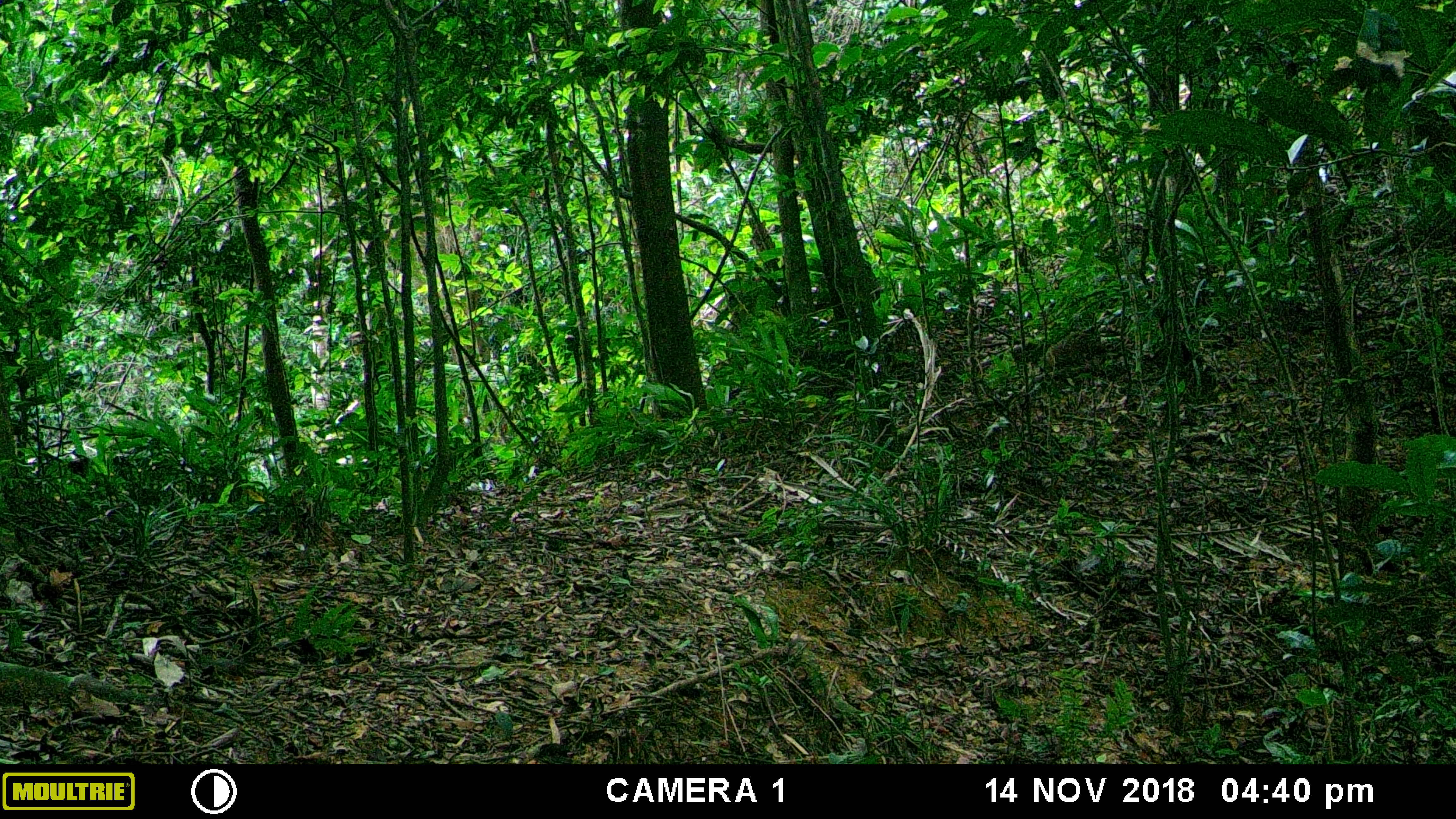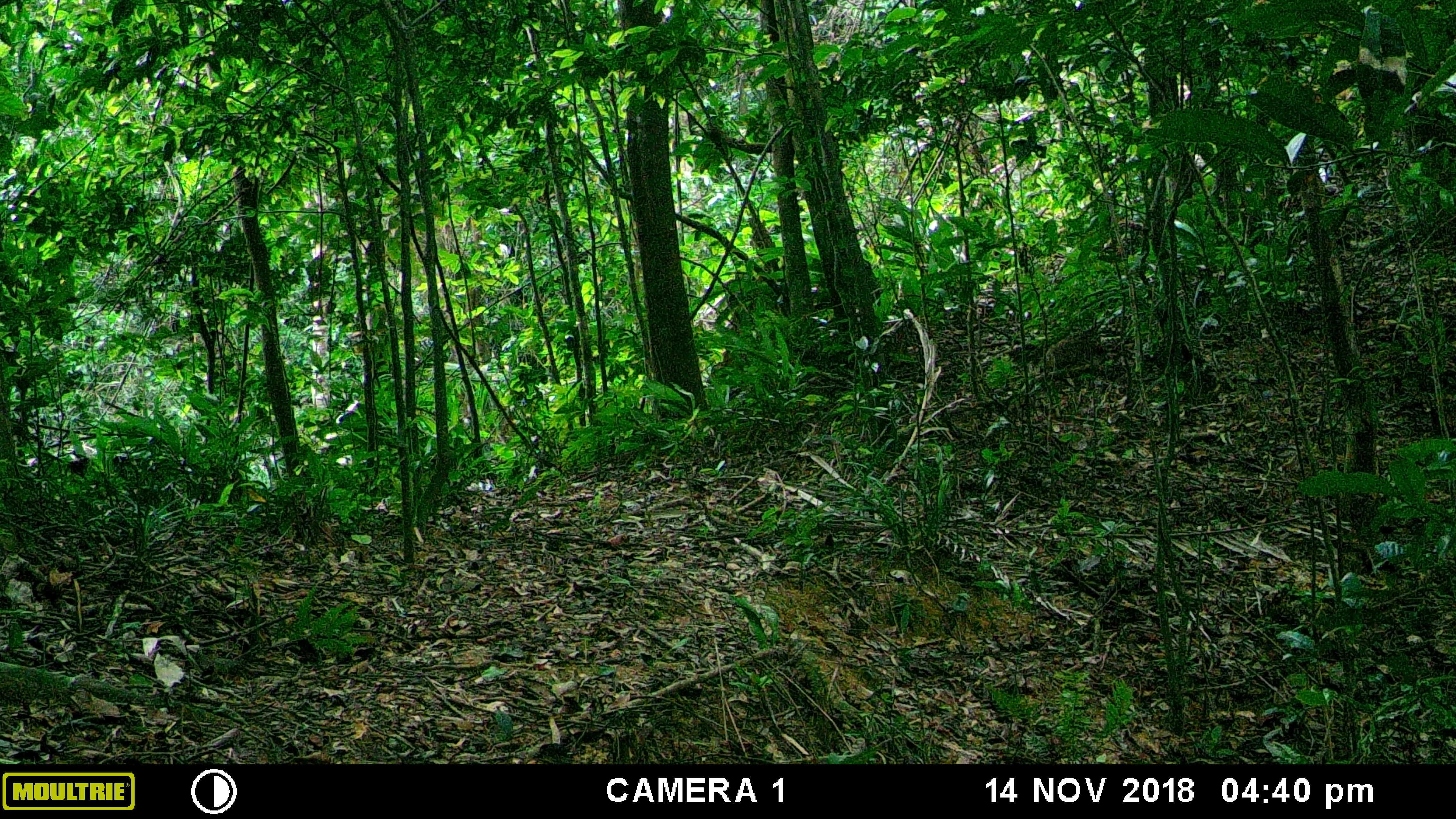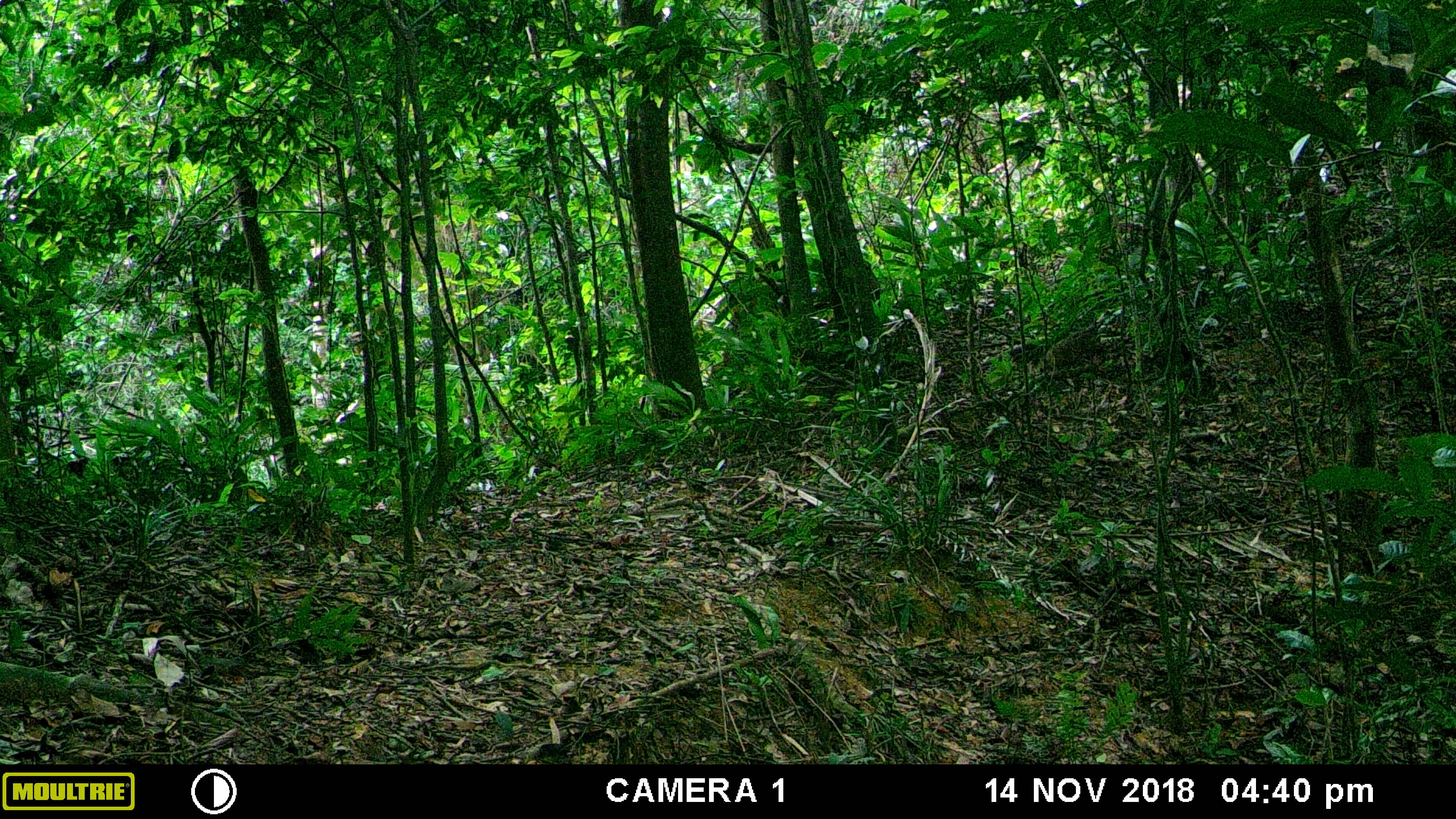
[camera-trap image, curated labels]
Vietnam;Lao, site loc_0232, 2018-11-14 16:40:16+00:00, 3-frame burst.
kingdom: Animalia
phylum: Chordata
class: Mammalia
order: Carnivora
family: Mustelidae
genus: Martes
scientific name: Martes flavigula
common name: yellow-throated marten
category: yellow throated marten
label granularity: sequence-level